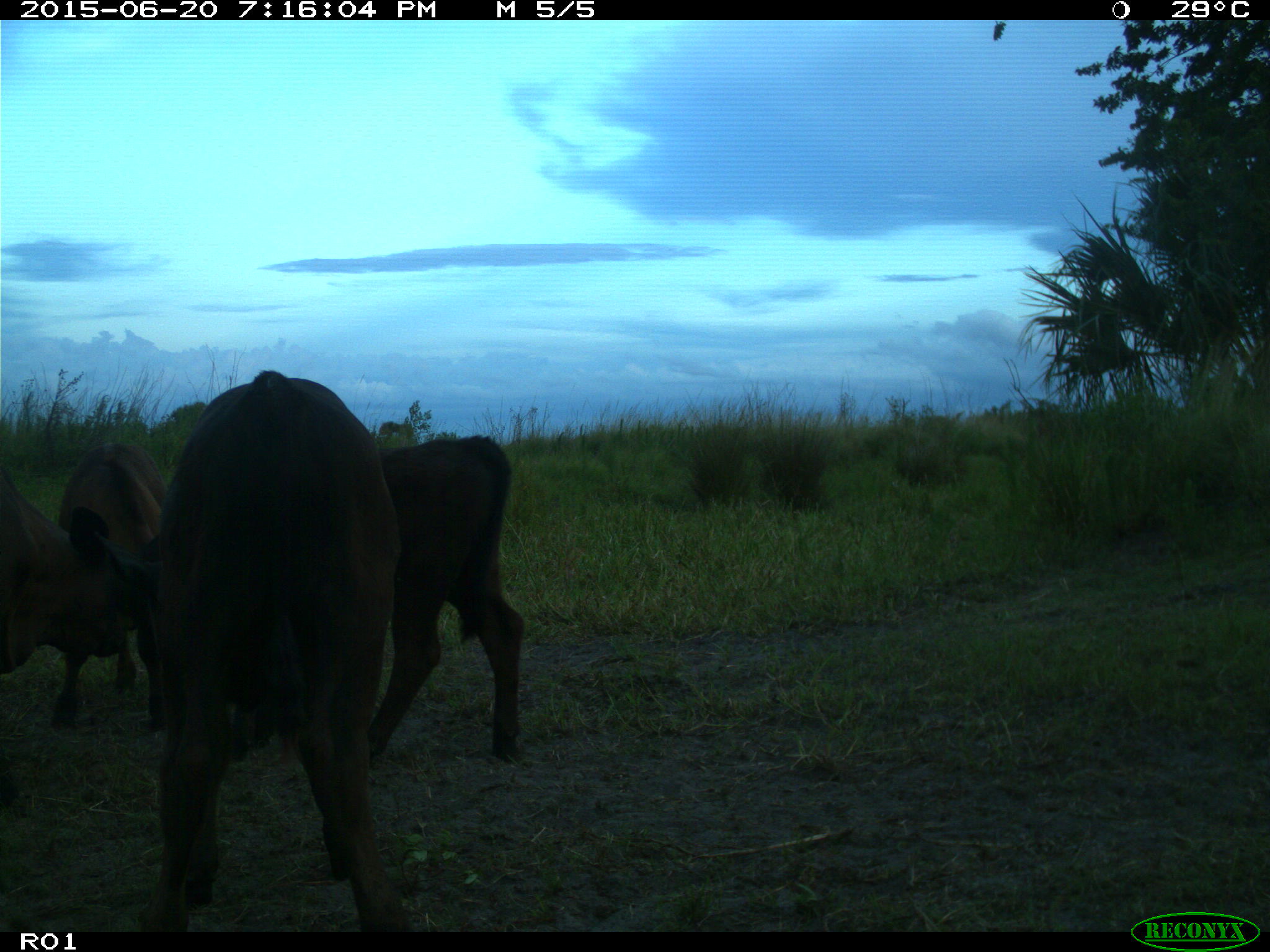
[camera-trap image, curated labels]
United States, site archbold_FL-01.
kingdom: Animalia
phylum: Chordata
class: Mammalia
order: Artiodactyla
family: Bovidae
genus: Bos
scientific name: Bos taurus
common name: domestic cow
Bos taurus (domestic cow).